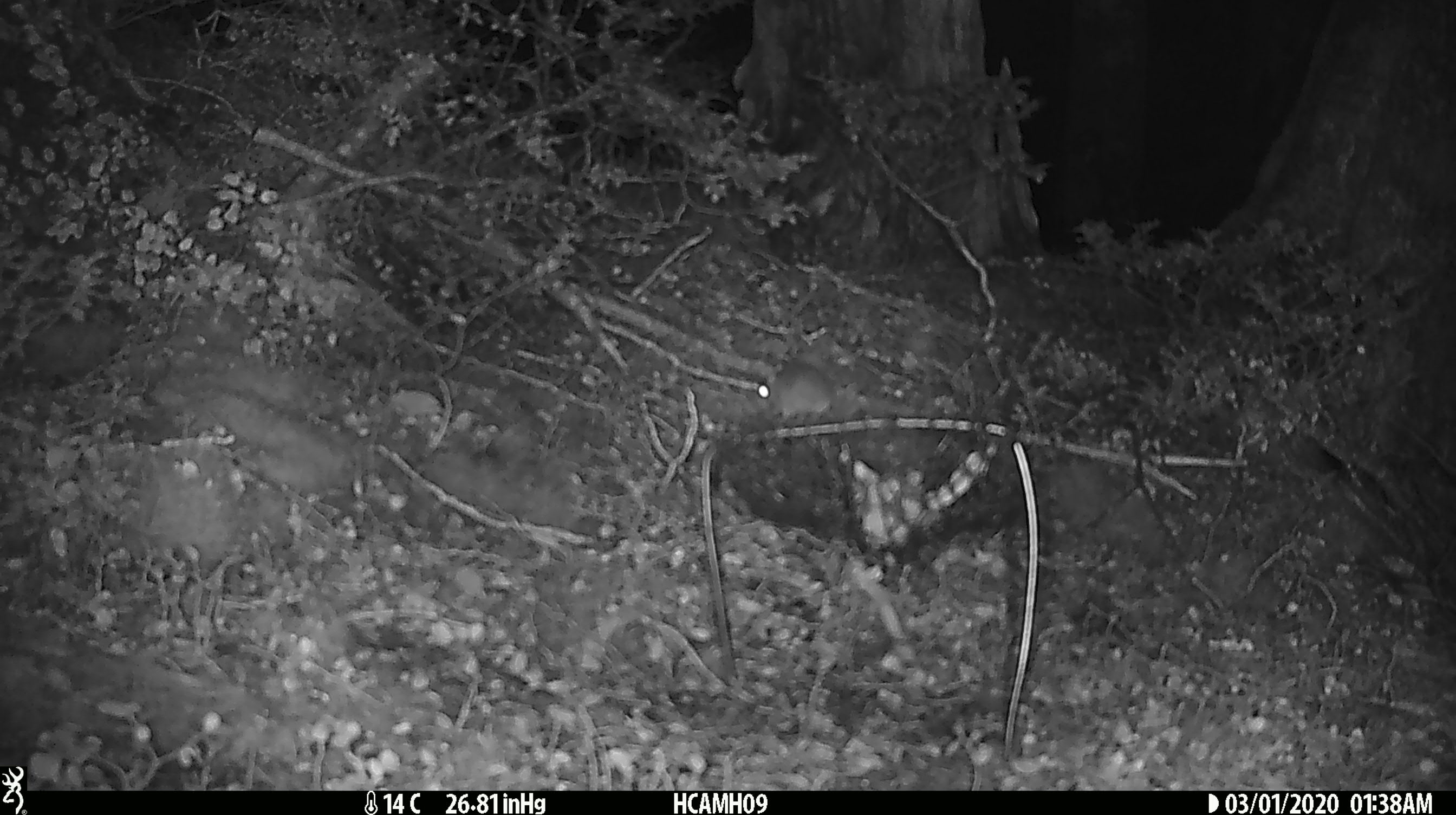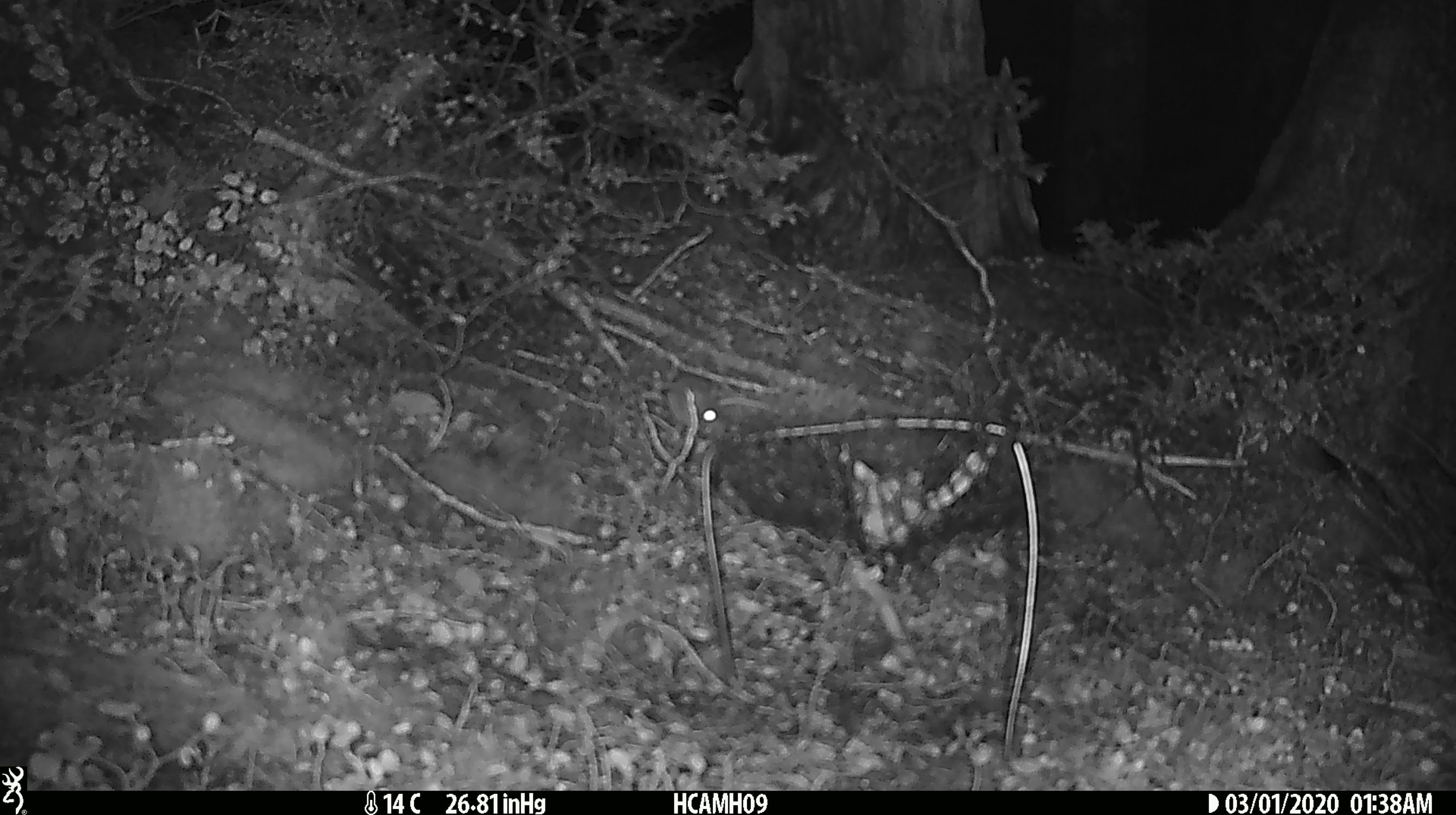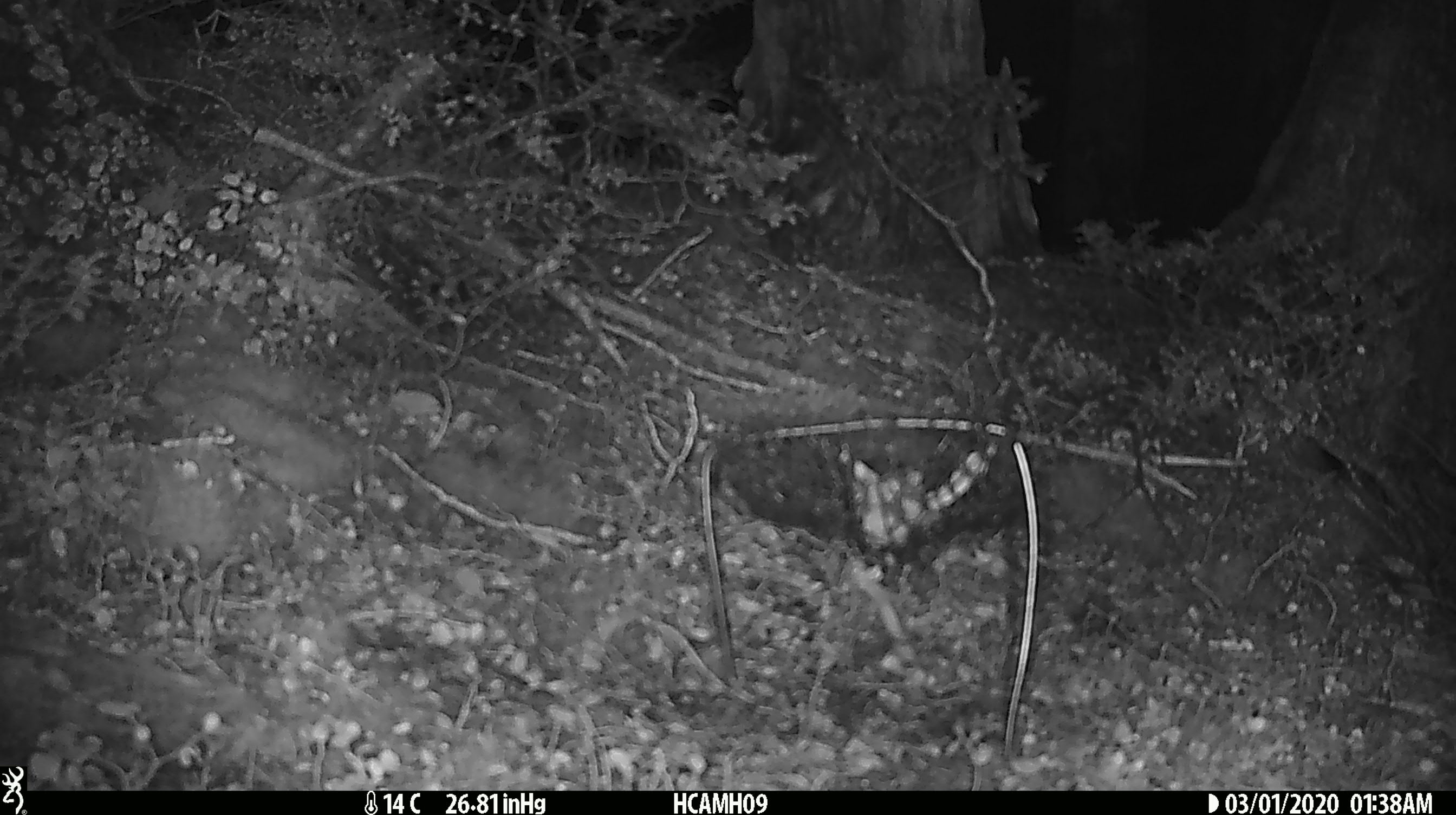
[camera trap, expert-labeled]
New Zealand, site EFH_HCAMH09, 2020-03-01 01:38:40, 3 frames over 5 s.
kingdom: Animalia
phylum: Chordata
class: Mammalia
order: Rodentia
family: Muridae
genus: Mus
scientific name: Mus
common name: mouse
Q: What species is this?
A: Mouse (Mus).